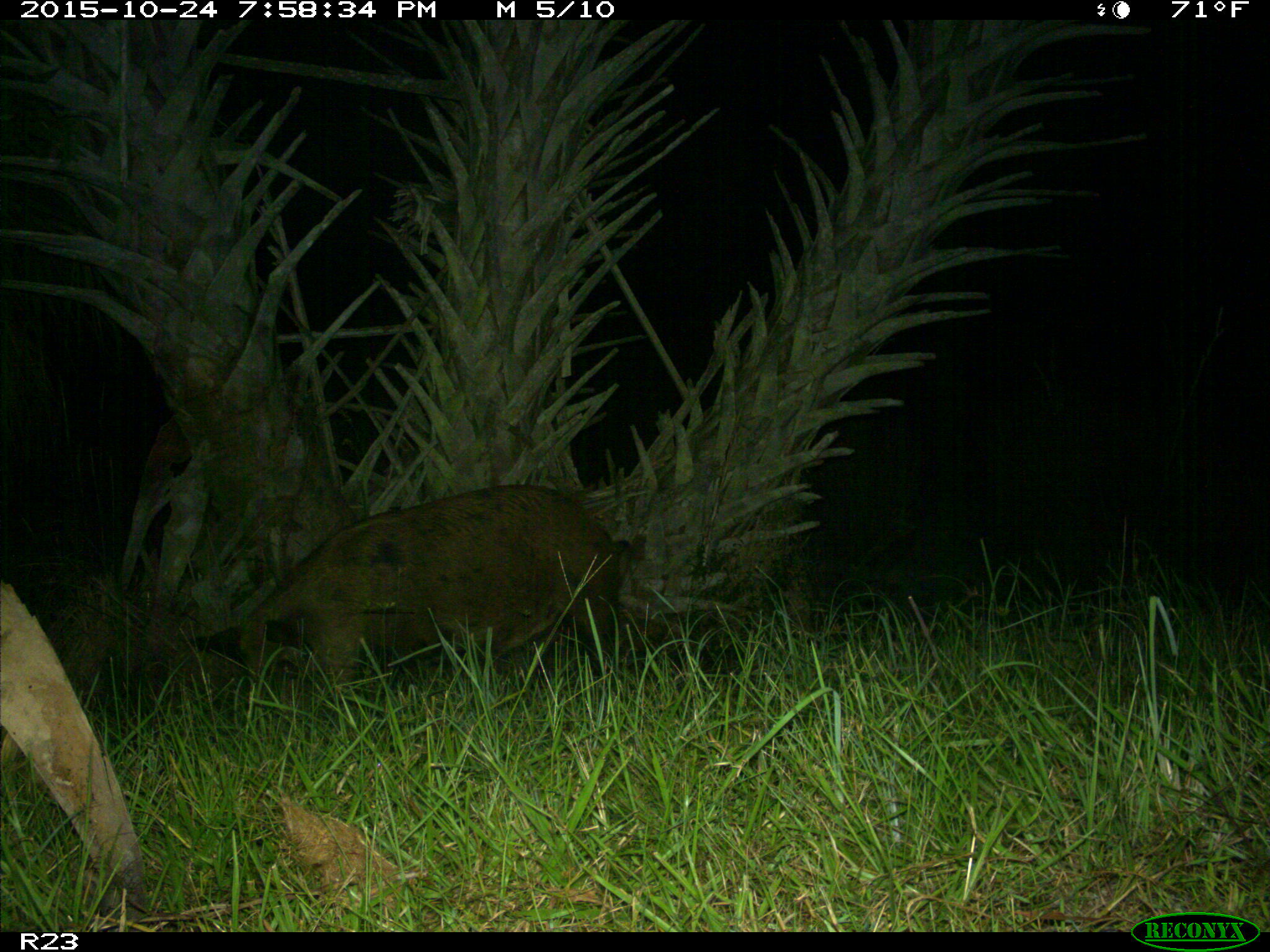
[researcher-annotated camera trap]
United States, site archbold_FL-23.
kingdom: Animalia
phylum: Chordata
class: Mammalia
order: Artiodactyla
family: Suidae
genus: Sus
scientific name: Sus scrofa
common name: wild boar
Sus scrofa (wild boar).